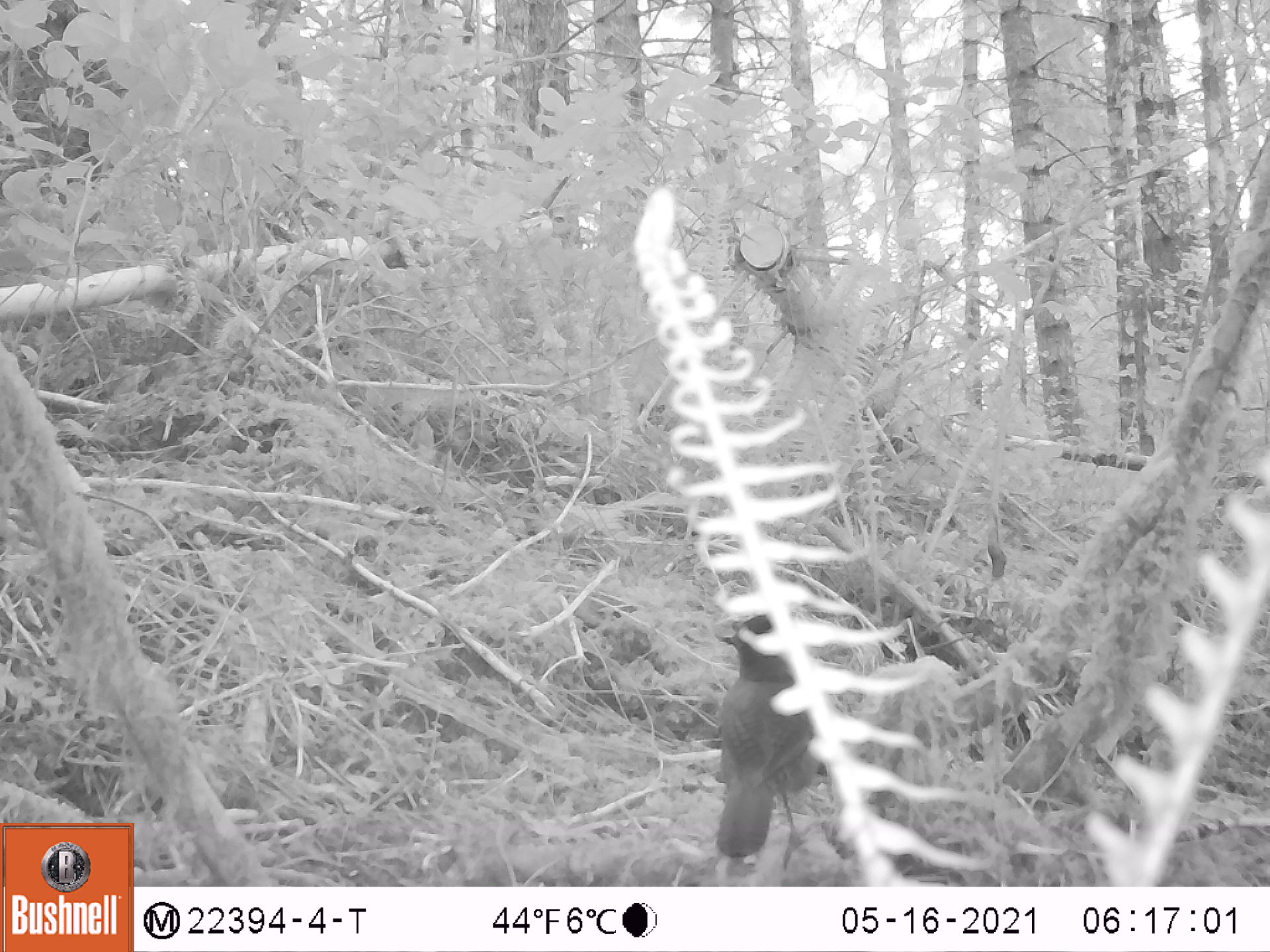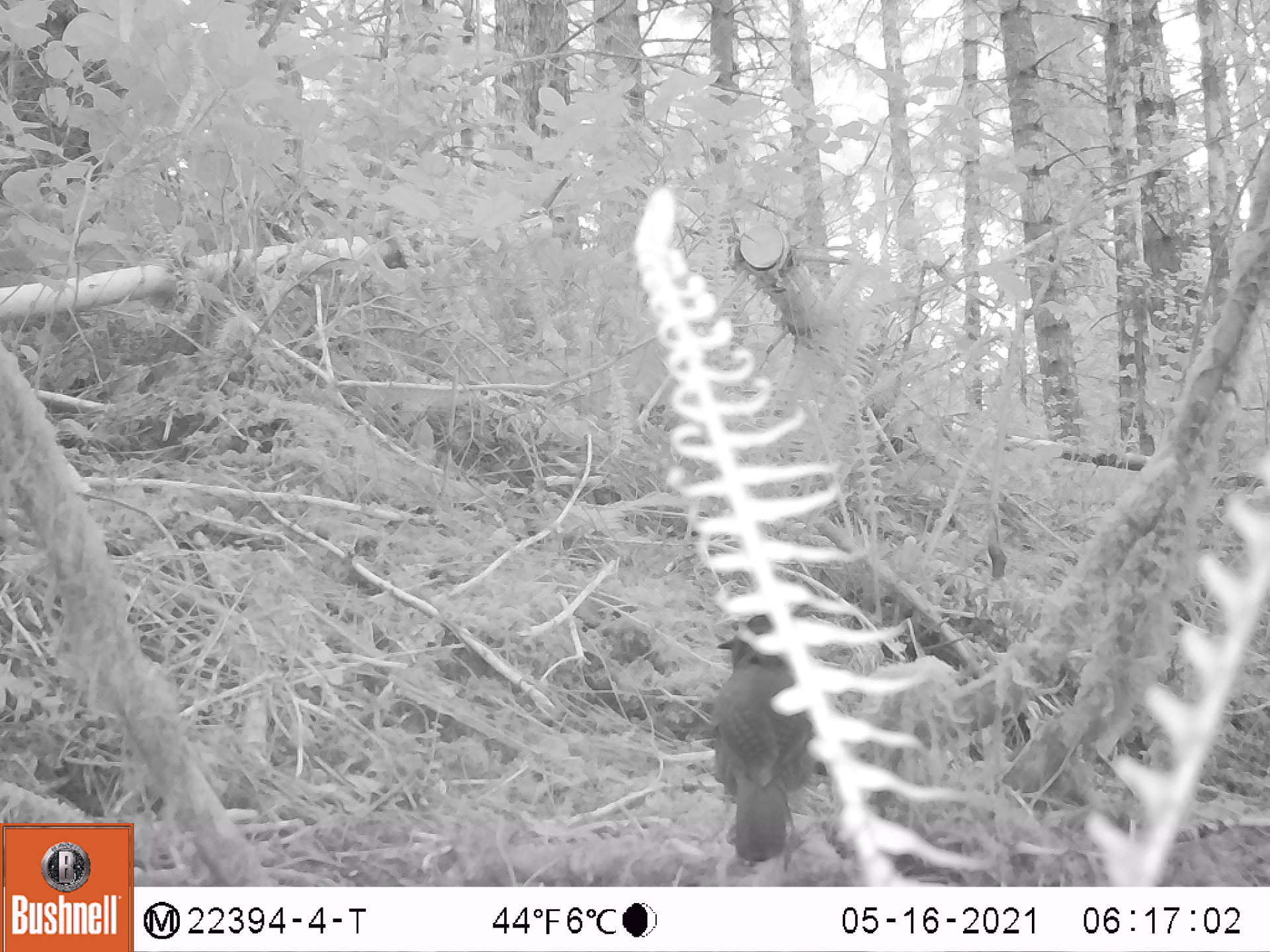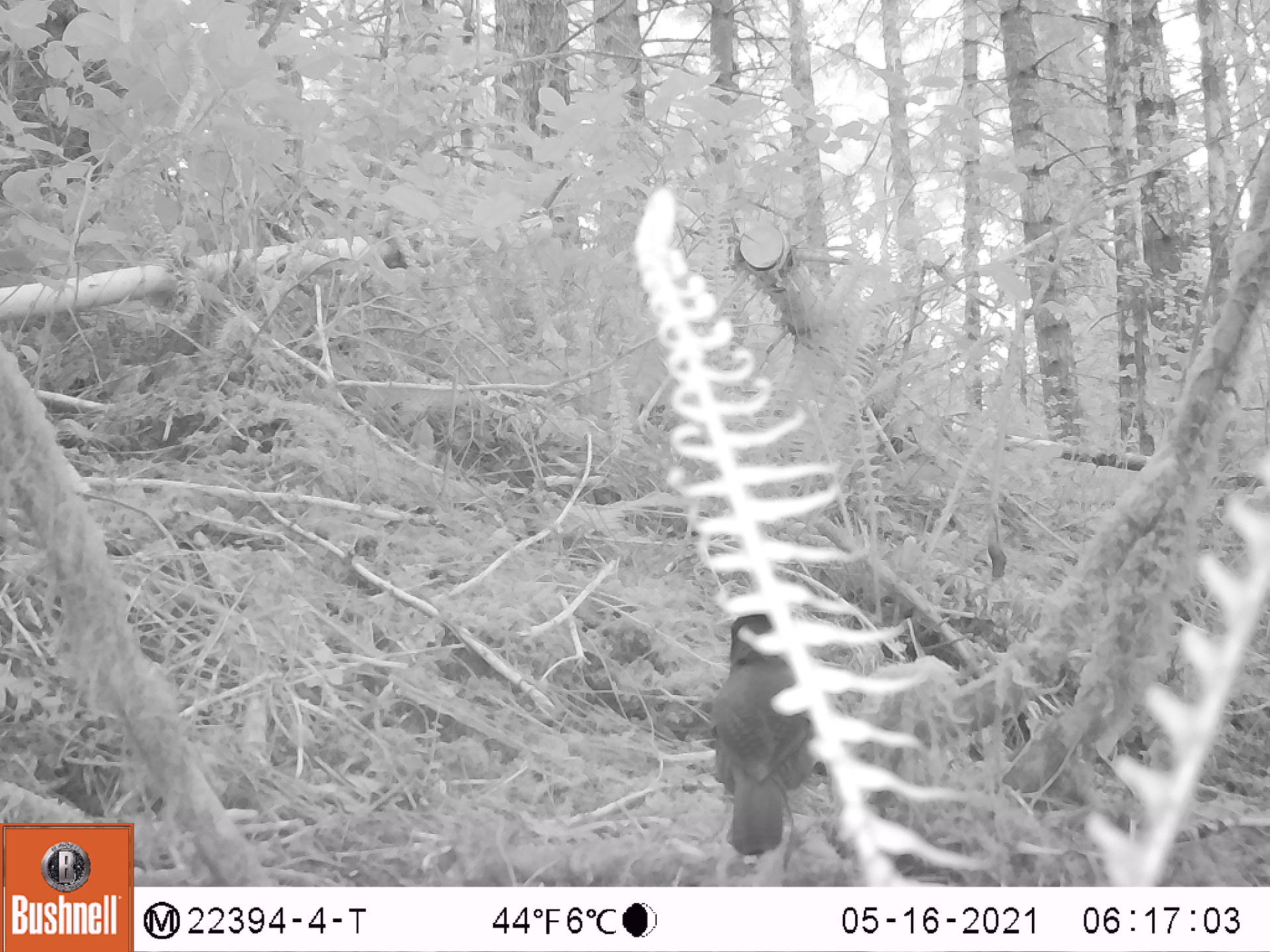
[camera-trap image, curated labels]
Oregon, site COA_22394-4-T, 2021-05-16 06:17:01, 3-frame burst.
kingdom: Animalia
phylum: Chordata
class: Aves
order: Passeriformes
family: Corvidae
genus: Cyanocitta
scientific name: Cyanocitta stelleri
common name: steller's jay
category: stellers jay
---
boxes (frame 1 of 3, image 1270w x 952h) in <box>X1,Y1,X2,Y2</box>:
stellers jay: <box>631,569,903,876</box>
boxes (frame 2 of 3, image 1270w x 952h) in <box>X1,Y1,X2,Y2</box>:
stellers jay: <box>643,583,903,883</box>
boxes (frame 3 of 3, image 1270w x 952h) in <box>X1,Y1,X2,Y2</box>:
stellers jay: <box>632,553,913,878</box>